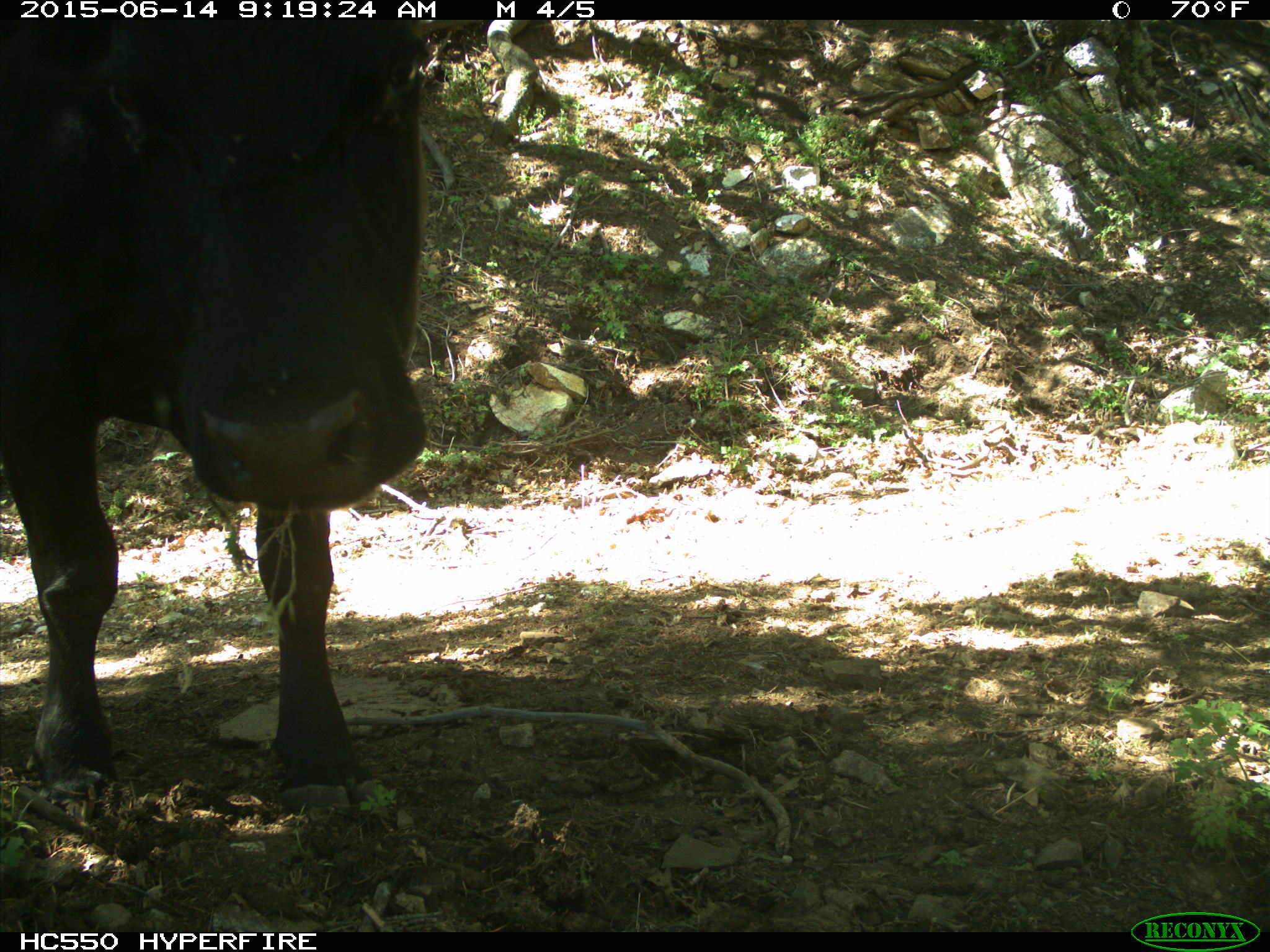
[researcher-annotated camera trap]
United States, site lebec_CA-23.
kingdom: Animalia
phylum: Chordata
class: Mammalia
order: Artiodactyla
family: Bovidae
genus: Bos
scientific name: Bos taurus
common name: domestic cow